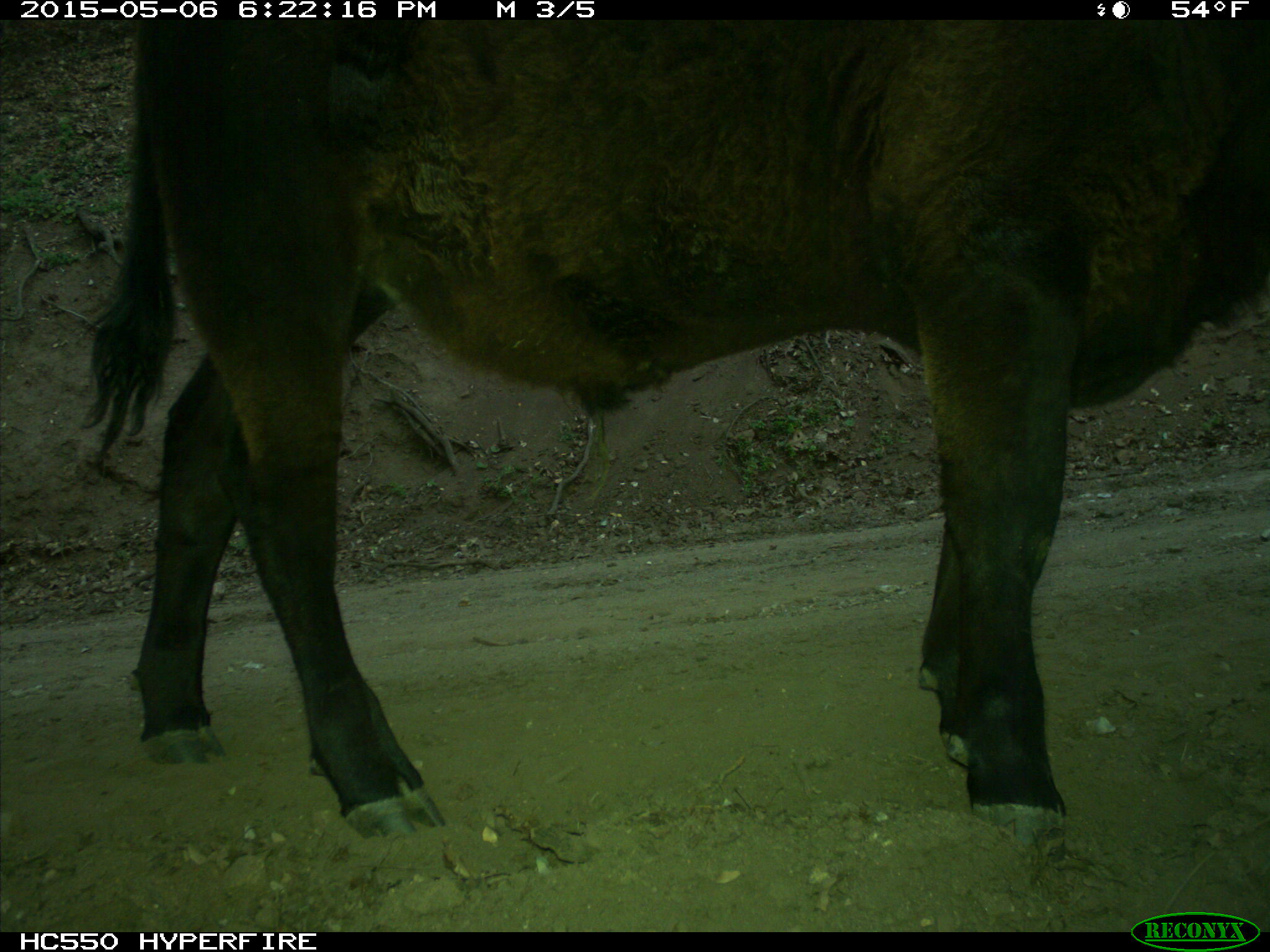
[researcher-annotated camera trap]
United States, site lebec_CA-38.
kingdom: Animalia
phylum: Chordata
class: Mammalia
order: Artiodactyla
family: Bovidae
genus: Bos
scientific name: Bos taurus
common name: domestic cow